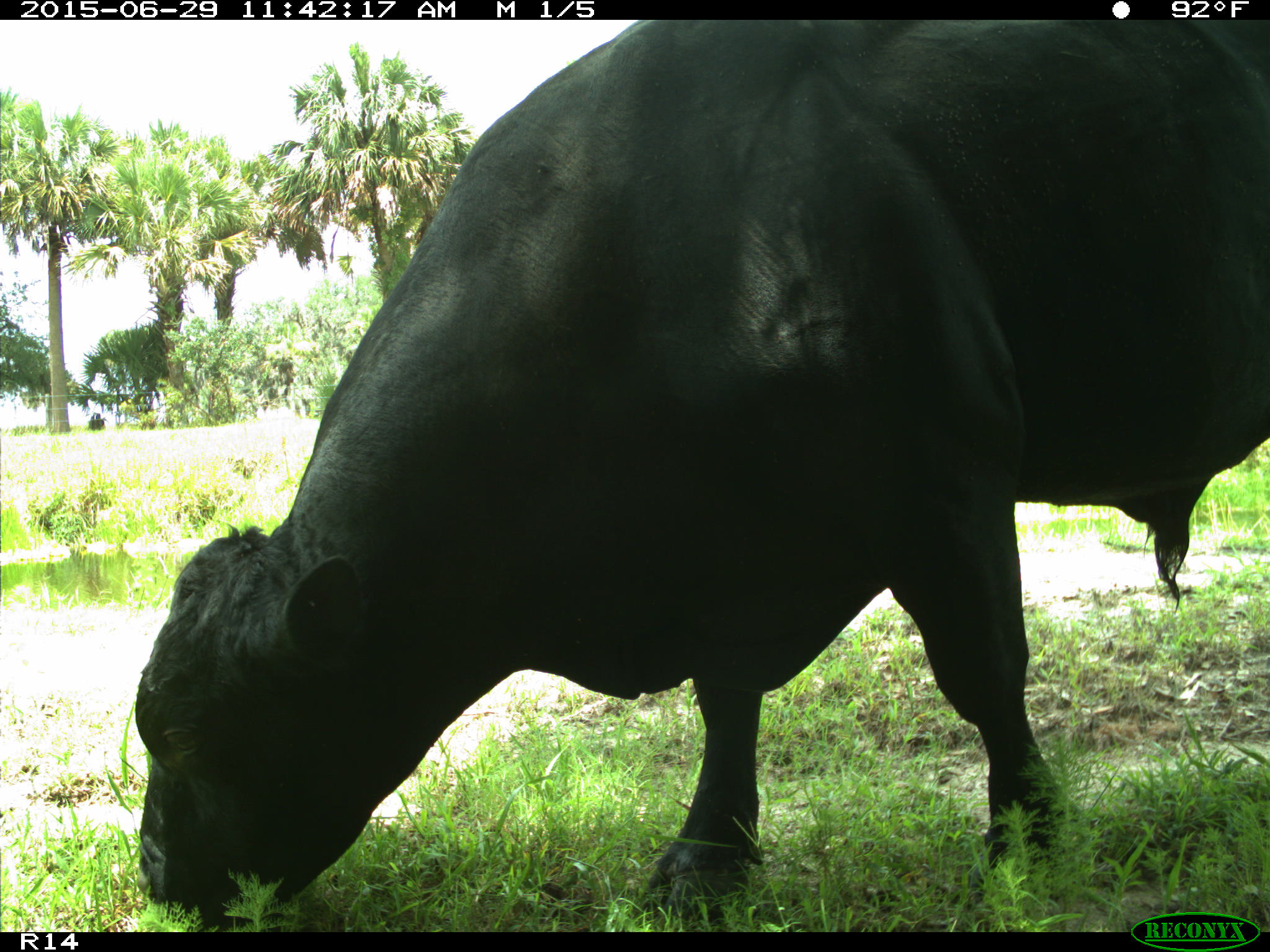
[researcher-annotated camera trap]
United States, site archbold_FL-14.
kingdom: Animalia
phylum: Chordata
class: Mammalia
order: Artiodactyla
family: Bovidae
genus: Bos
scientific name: Bos taurus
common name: domestic cow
Bos taurus (domestic cow).